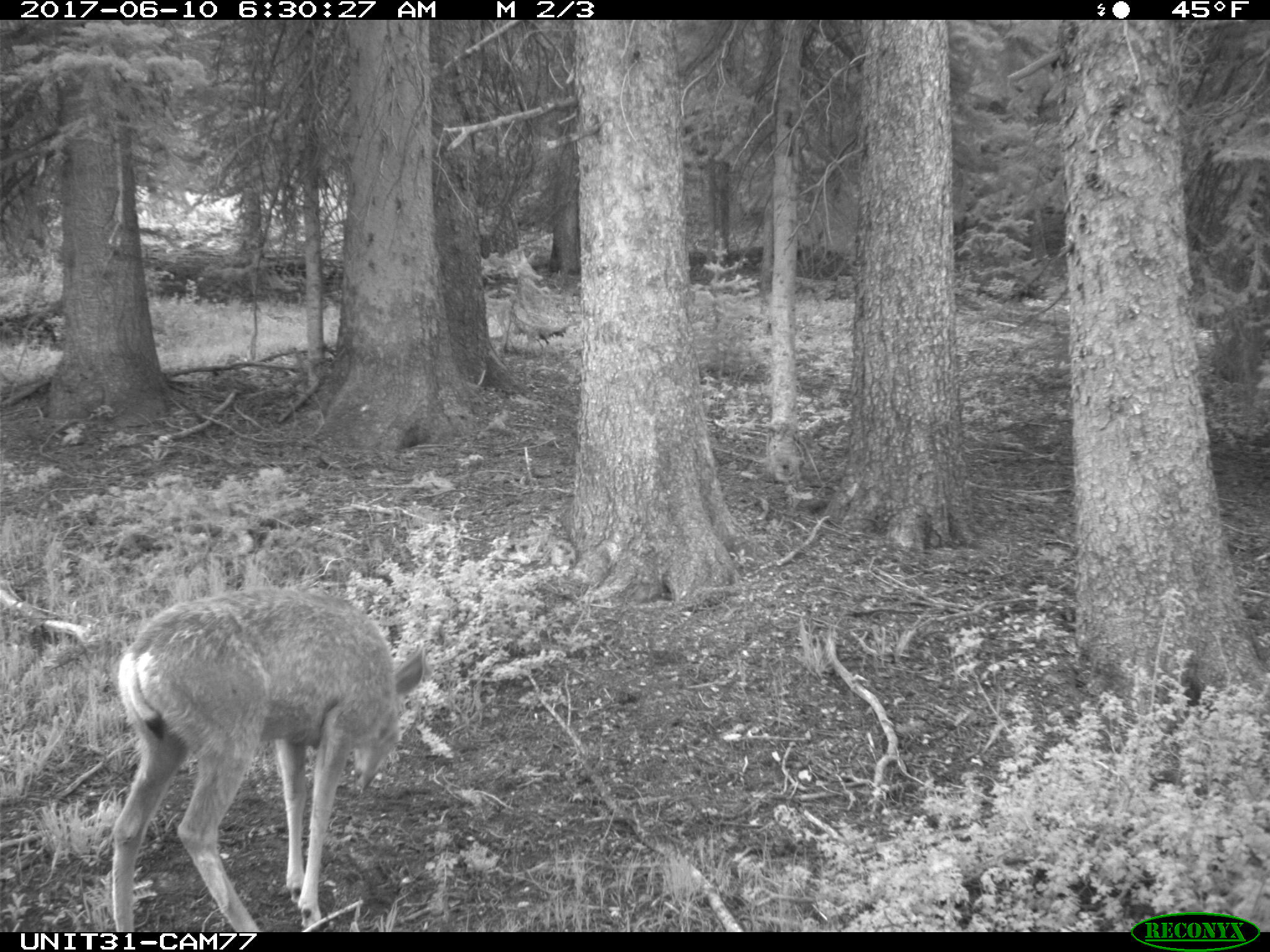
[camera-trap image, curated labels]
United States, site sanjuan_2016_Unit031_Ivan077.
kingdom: Animalia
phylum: Chordata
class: Mammalia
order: Artiodactyla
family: Cervidae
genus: Odocoileus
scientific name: Odocoileus hemionus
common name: mule deer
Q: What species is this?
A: Odocoileus hemionus (mule deer).